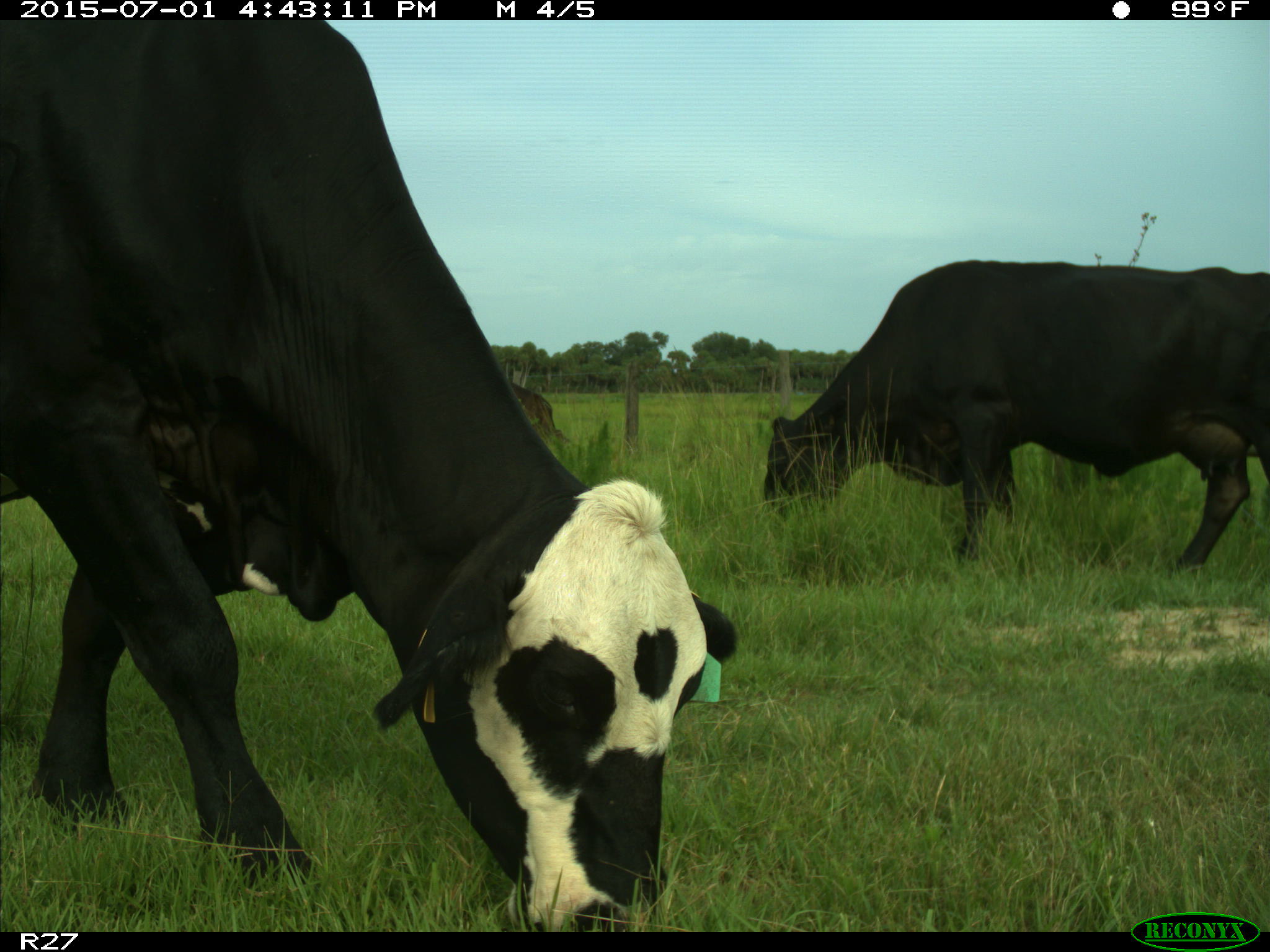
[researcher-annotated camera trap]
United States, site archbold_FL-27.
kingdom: Animalia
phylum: Chordata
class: Mammalia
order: Artiodactyla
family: Bovidae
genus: Bos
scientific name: Bos taurus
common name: domestic cow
Bos taurus (domestic cow).